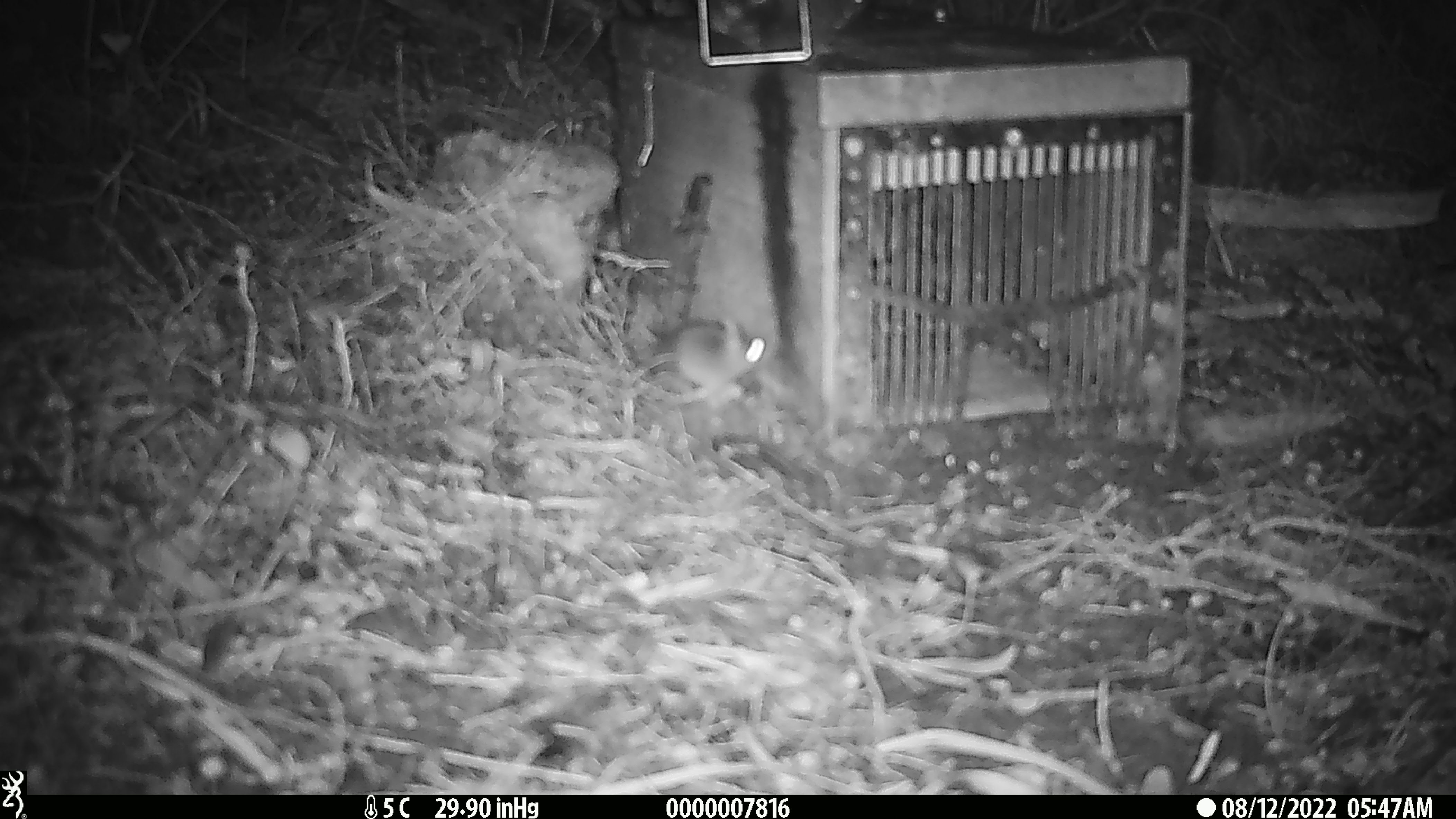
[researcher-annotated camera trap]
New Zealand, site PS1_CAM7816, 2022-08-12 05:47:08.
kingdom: Animalia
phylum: Chordata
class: Mammalia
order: Rodentia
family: Muridae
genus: Mus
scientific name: Mus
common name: mouse